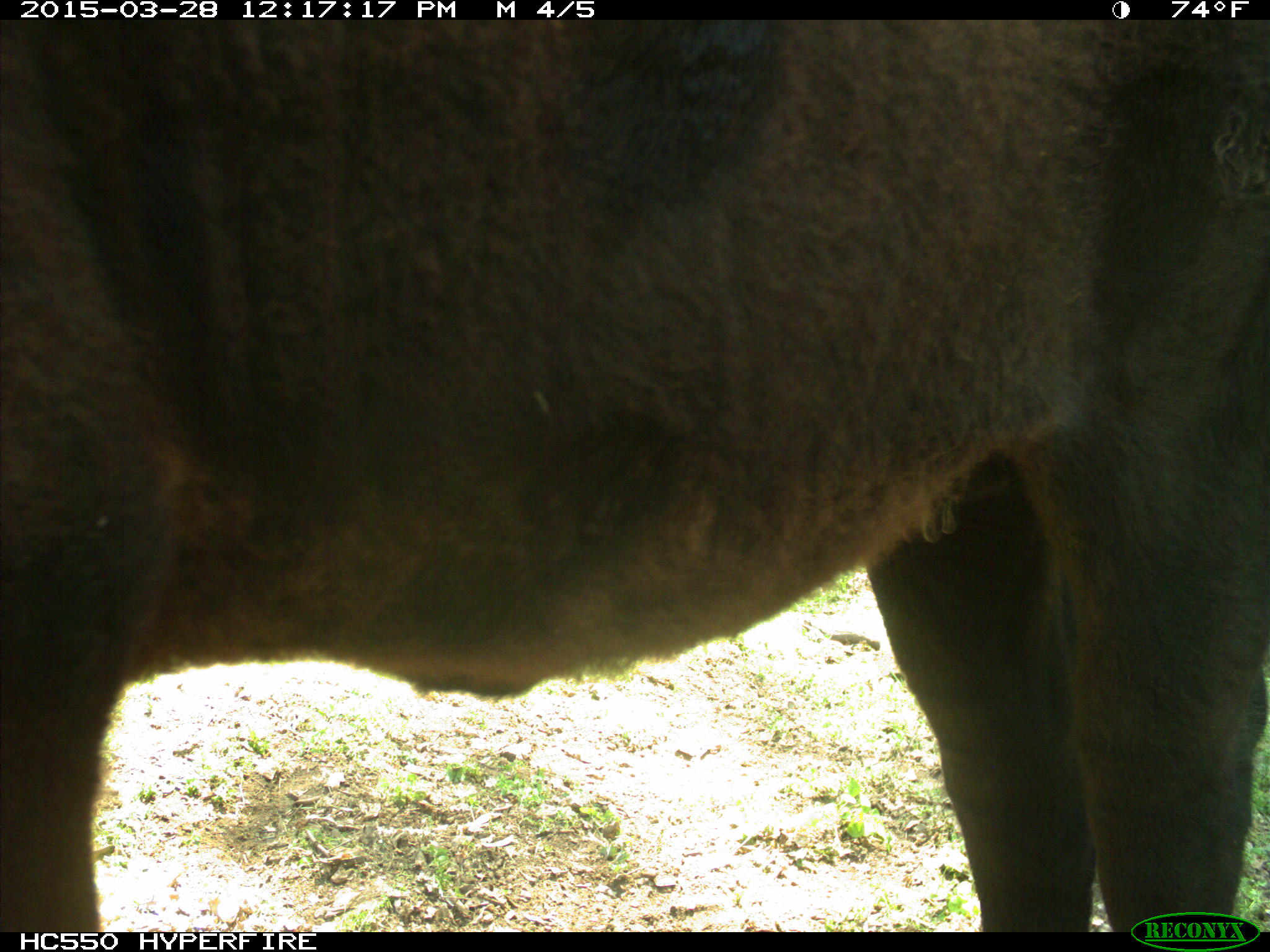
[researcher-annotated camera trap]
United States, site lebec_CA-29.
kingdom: Animalia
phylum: Chordata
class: Mammalia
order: Artiodactyla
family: Bovidae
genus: Bos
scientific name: Bos taurus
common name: domestic cow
Bos taurus (domestic cow).